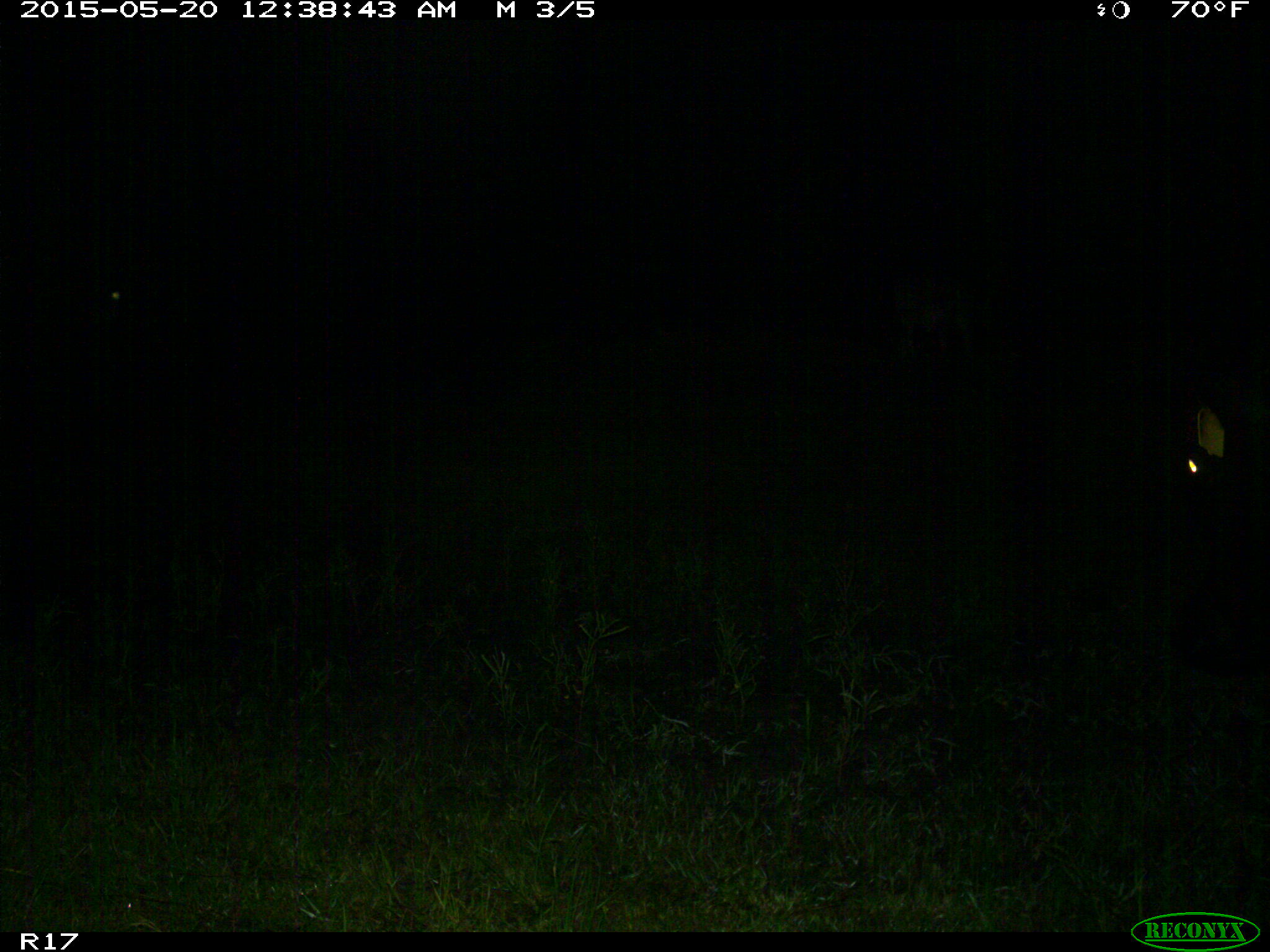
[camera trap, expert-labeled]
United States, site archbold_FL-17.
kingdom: Animalia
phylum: Chordata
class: Mammalia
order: Artiodactyla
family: Bovidae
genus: Bos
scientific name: Bos taurus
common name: domestic cow